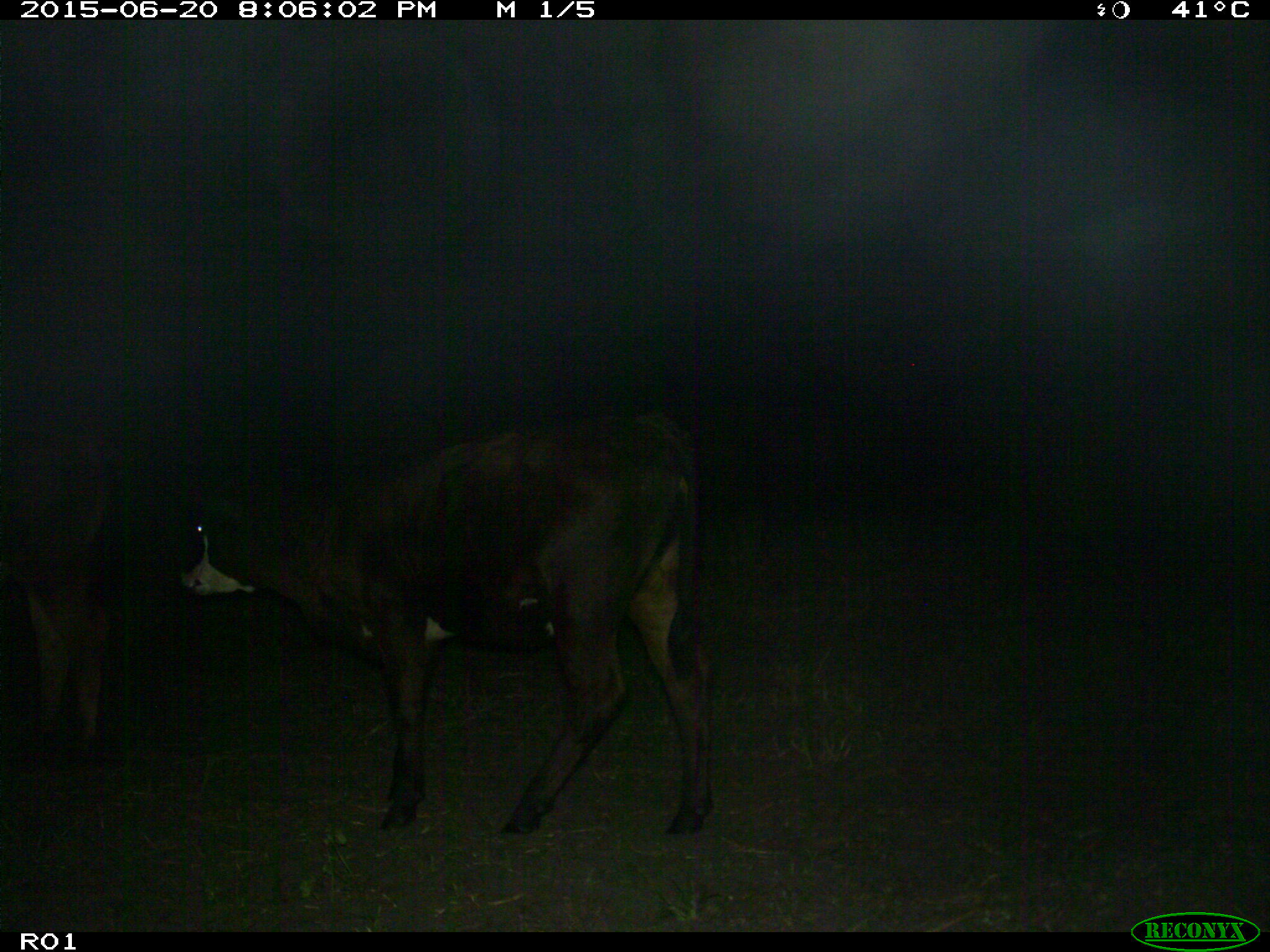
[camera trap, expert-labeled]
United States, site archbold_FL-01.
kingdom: Animalia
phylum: Chordata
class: Mammalia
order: Artiodactyla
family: Bovidae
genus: Bos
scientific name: Bos taurus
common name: domestic cow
Bos taurus (domestic cow).